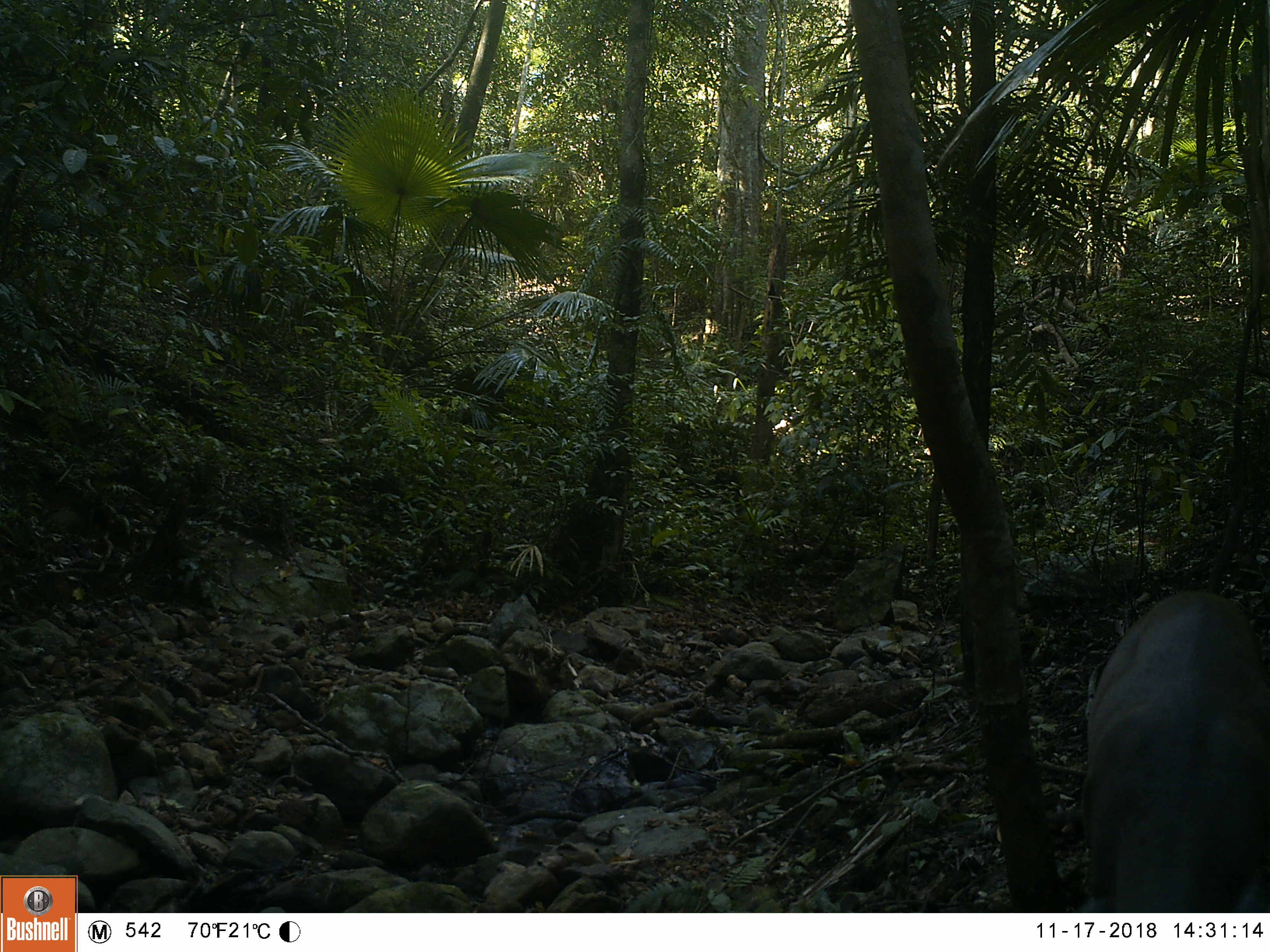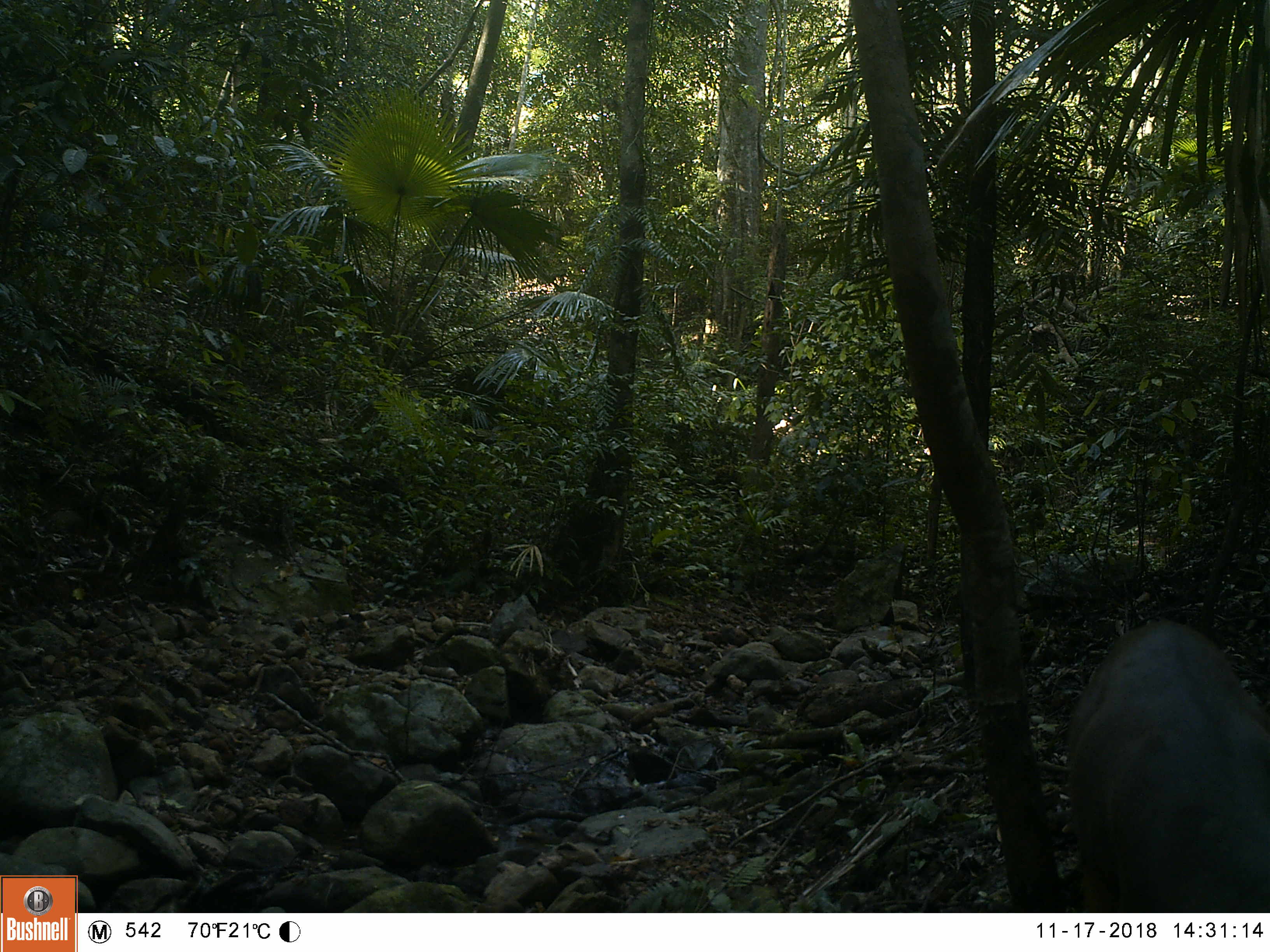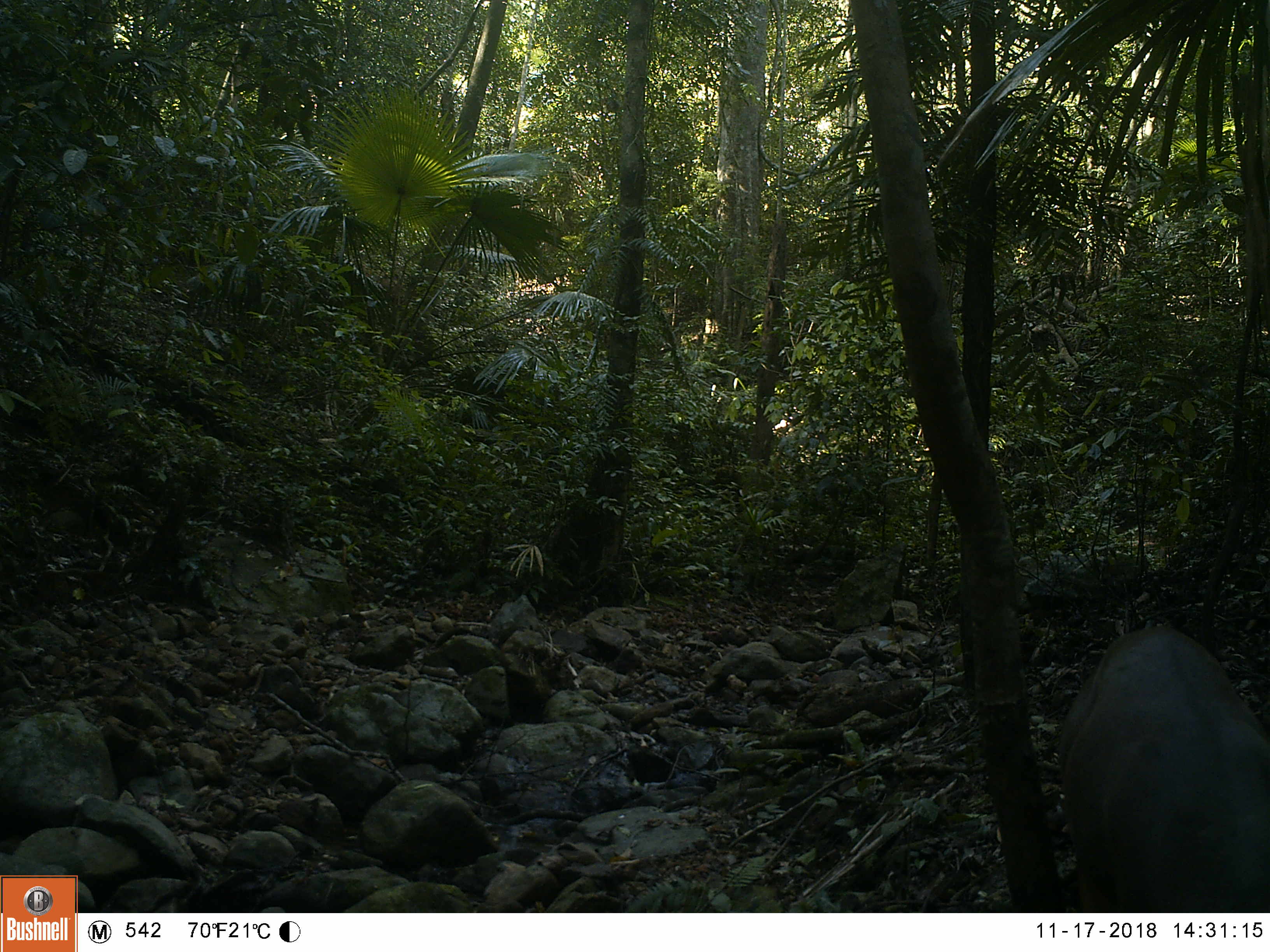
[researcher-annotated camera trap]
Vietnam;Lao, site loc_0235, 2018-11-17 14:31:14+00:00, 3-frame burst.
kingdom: Animalia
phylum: Chordata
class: Mammalia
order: Artiodactyla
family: Cervidae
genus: Muntiacus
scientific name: Muntiacus vuquangensis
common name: large-antlered muntjac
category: large antlered muntjac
Large antlered muntjac (large-antlered muntjac) (Muntiacus vuquangensis). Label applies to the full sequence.